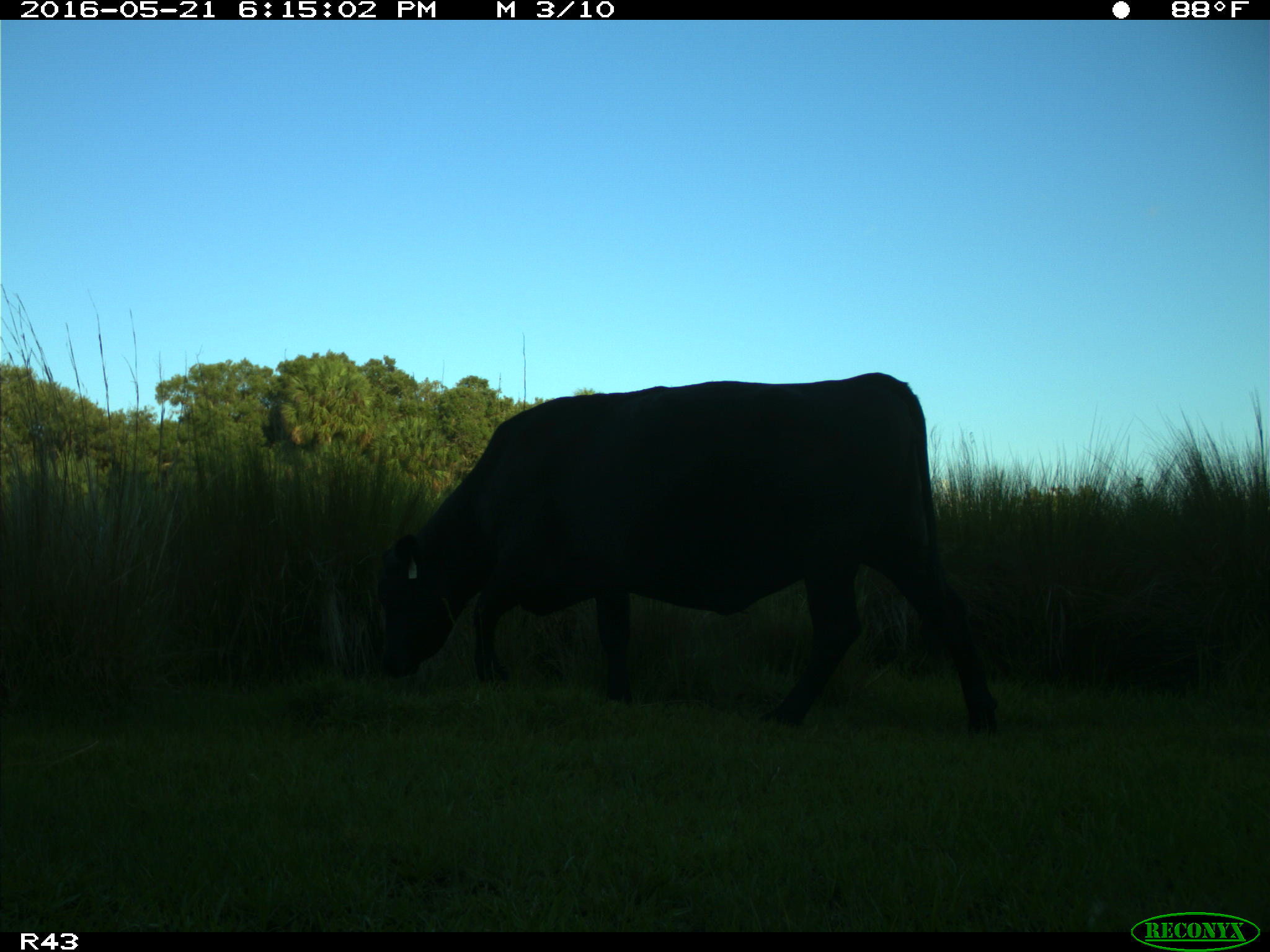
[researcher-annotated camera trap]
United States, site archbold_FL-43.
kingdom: Animalia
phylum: Chordata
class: Mammalia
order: Artiodactyla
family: Bovidae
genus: Bos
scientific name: Bos taurus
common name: domestic cow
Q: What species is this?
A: Bos taurus (domestic cow).